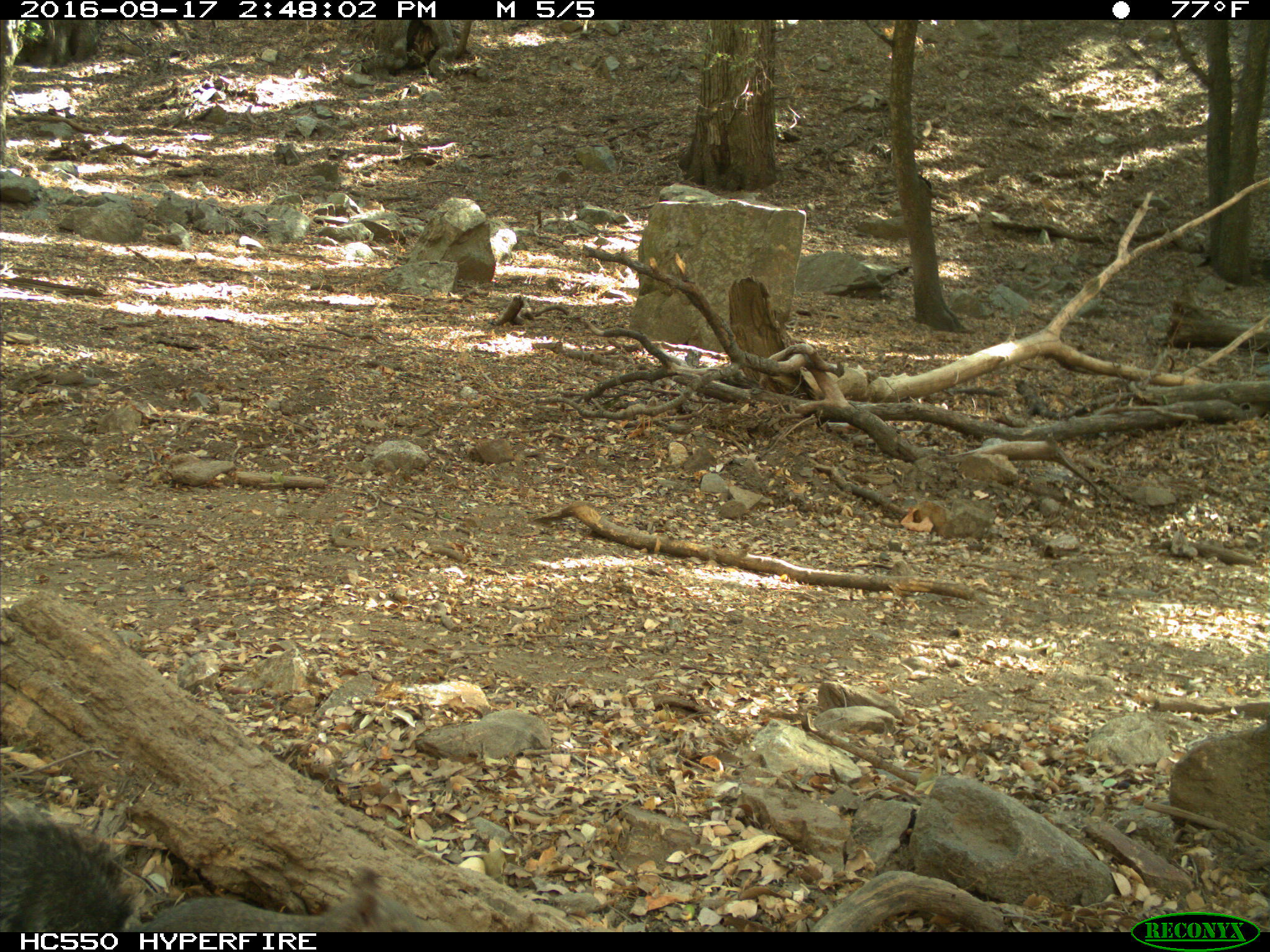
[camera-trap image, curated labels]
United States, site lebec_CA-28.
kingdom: Animalia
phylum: Chordata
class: Mammalia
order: Rodentia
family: Sciuridae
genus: Sciurus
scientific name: Sciurus carolinensis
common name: eastern gray squirrel